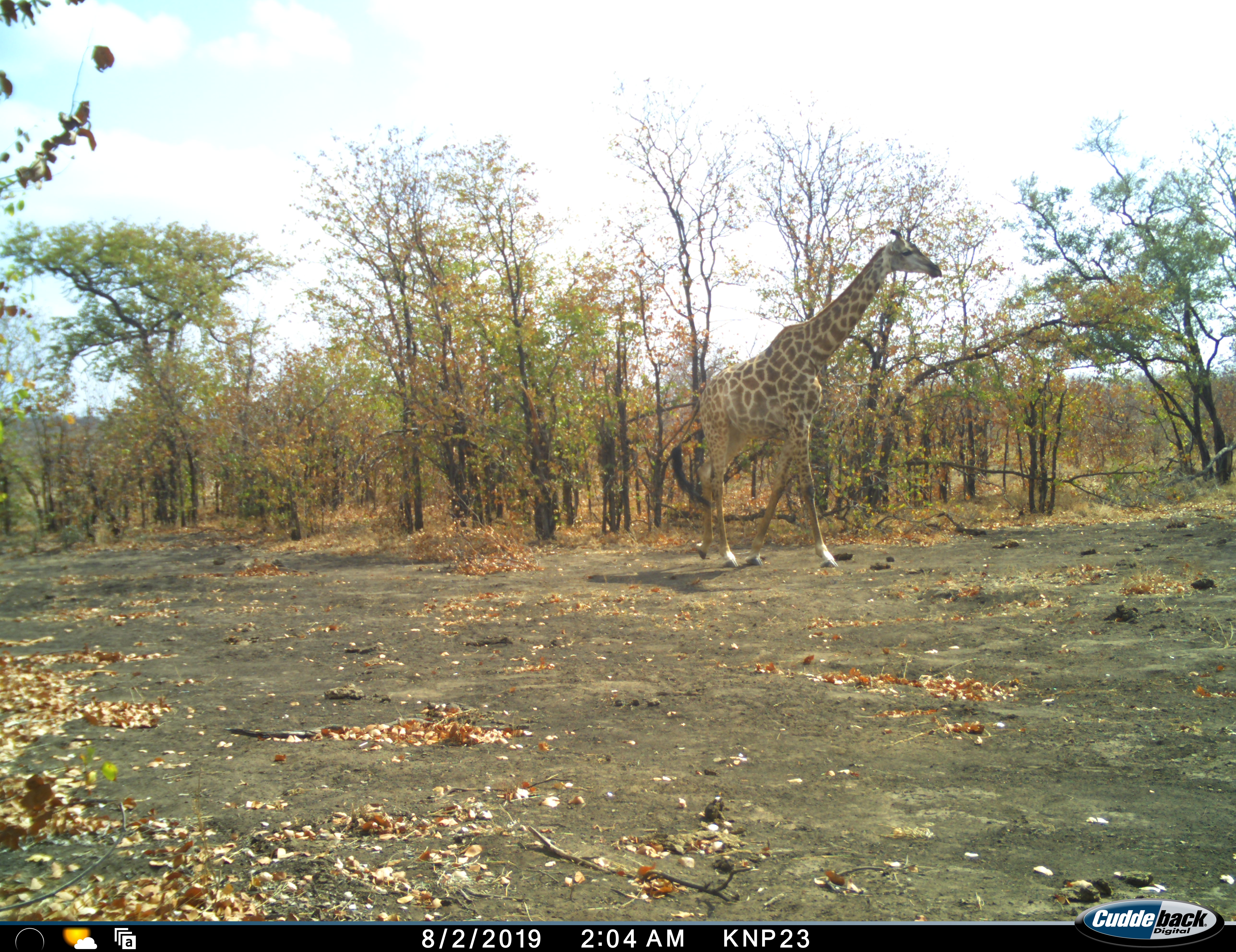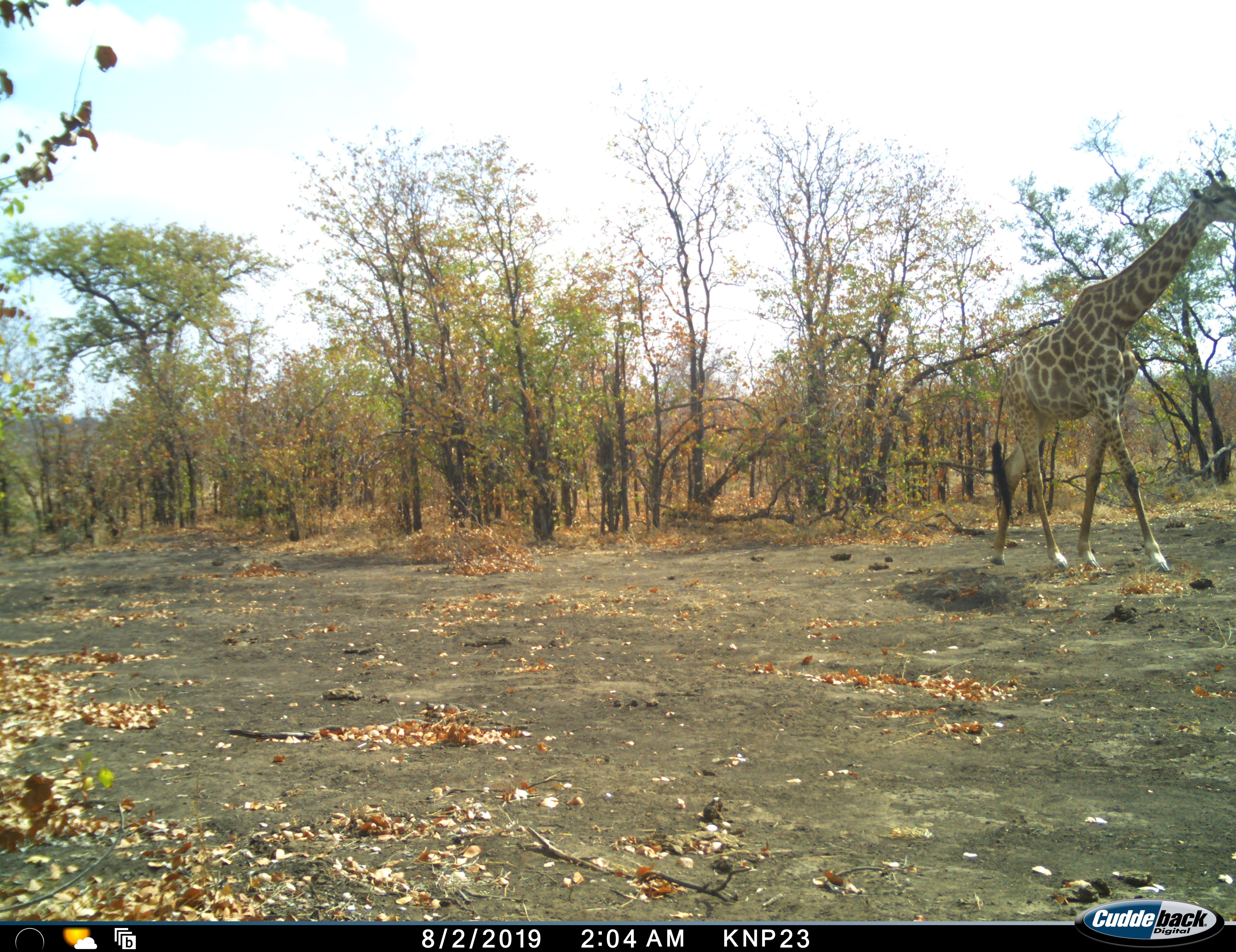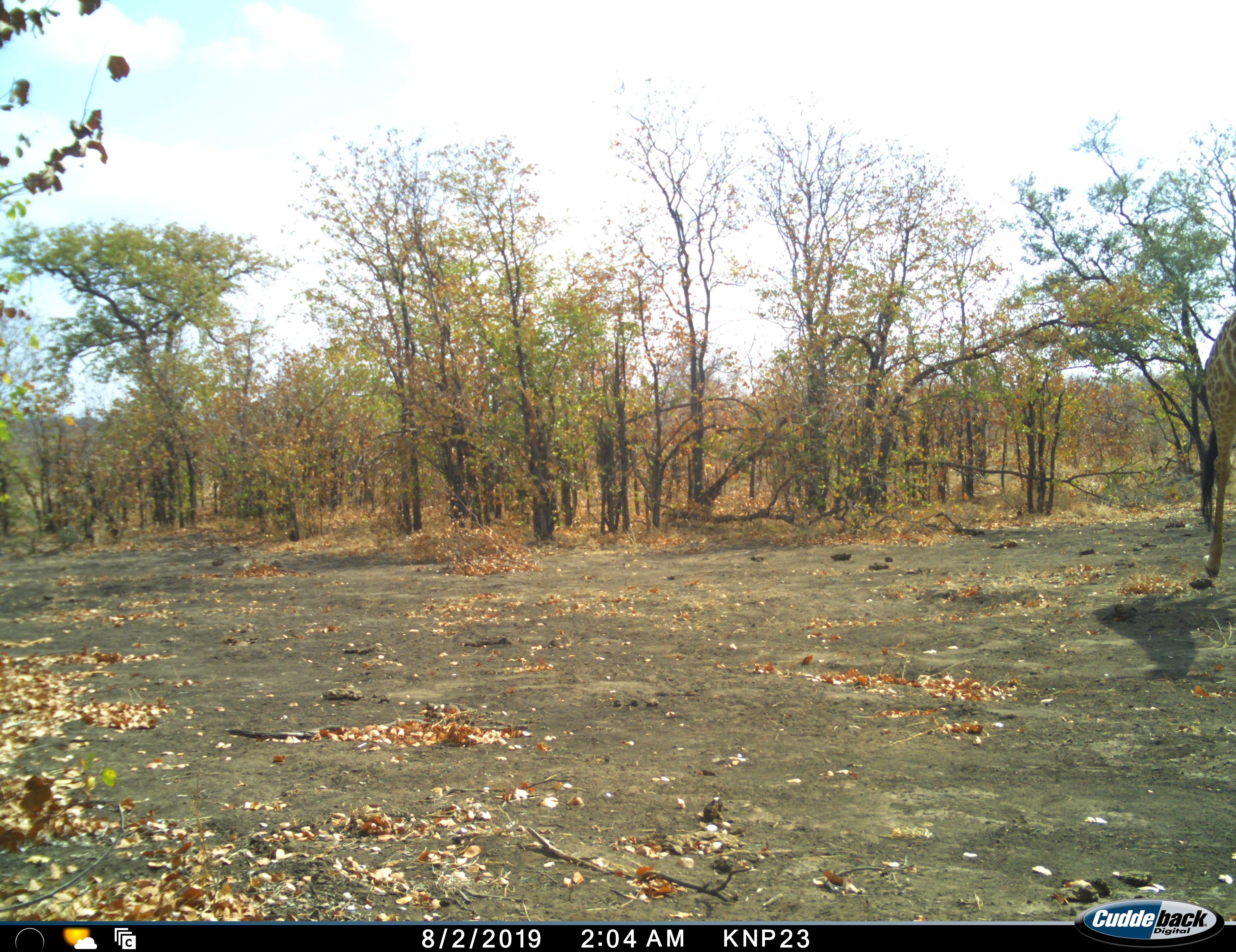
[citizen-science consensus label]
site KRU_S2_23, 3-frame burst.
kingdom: Animalia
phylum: Chordata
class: Mammalia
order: Artiodactyla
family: Giraffidae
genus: Giraffa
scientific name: Giraffa camelopardalis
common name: giraffe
Giraffe (Giraffa camelopardalis), count 1. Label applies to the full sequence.